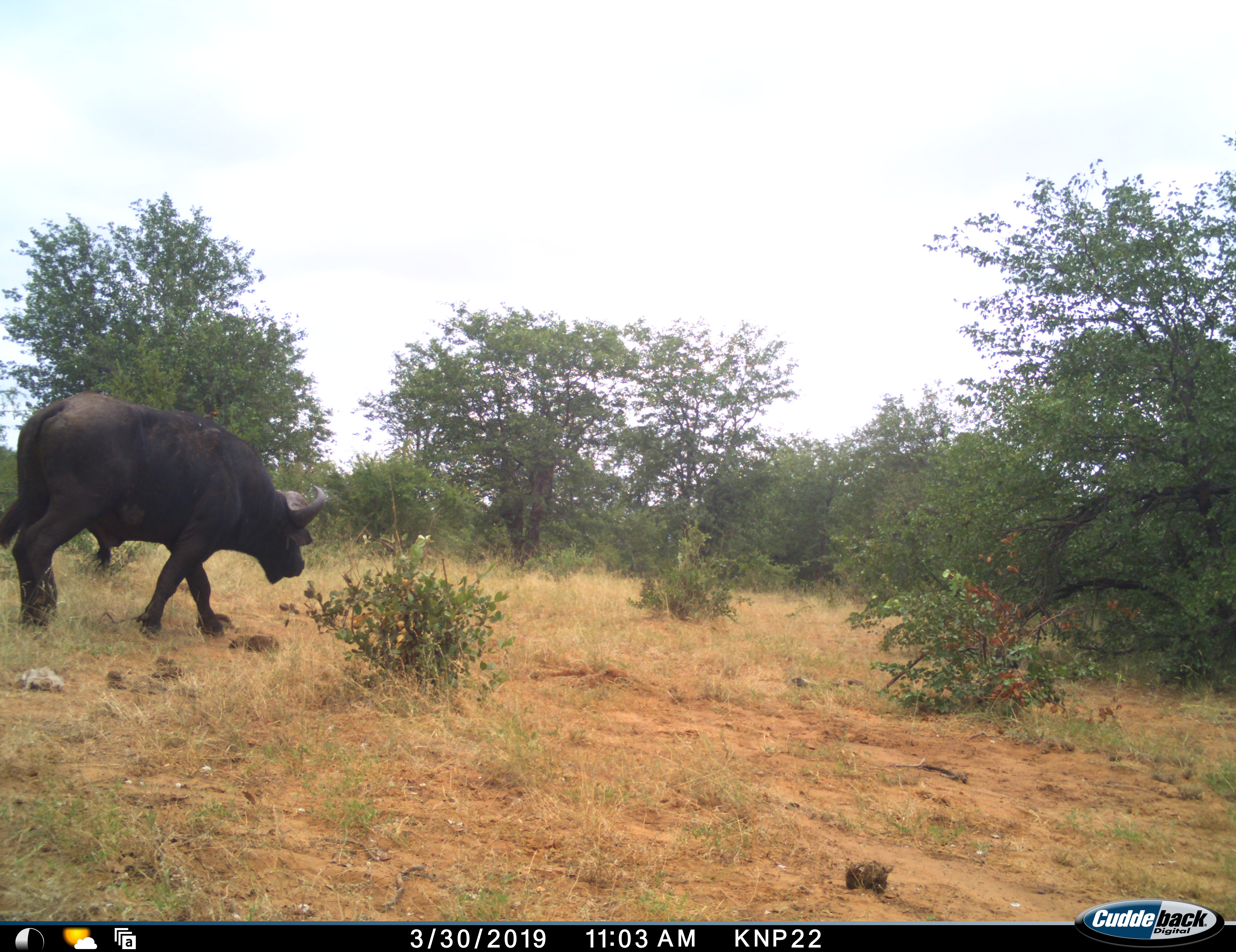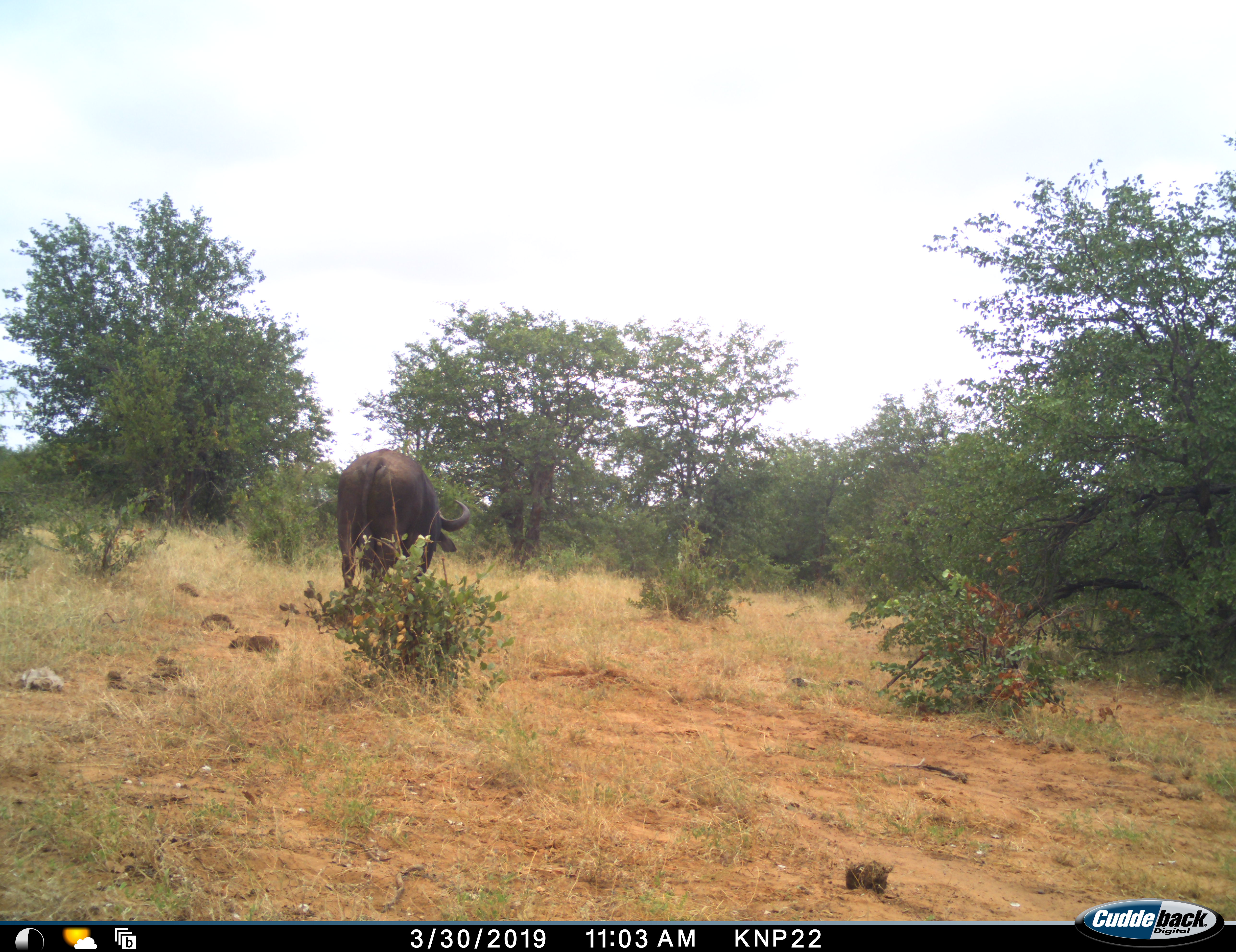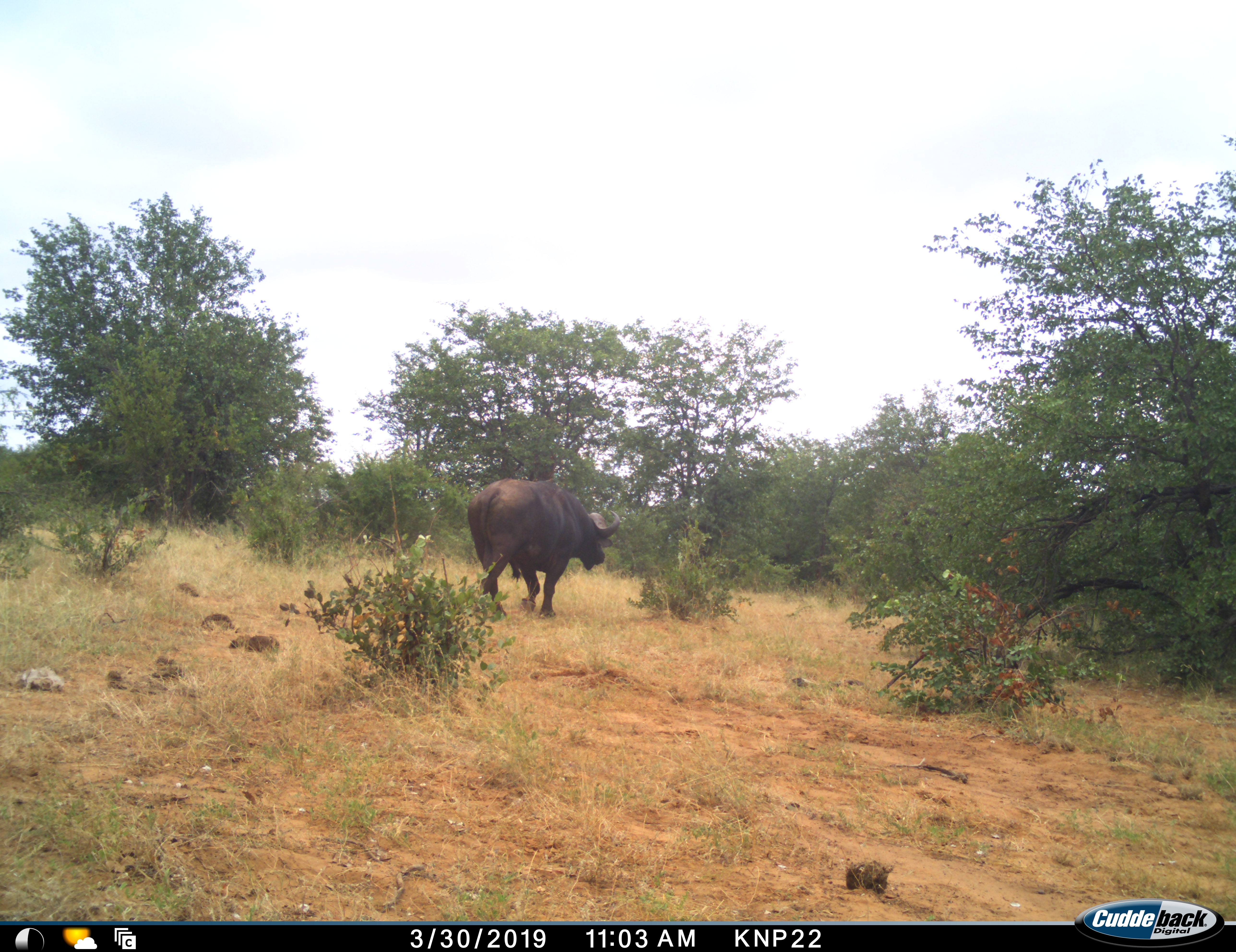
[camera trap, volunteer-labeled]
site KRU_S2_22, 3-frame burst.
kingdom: Animalia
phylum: Chordata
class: Mammalia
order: Artiodactyla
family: Bovidae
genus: Syncerus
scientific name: Syncerus caffer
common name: african buffalo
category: buffalo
Buffalo (african buffalo) (Syncerus caffer), count 1. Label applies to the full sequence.